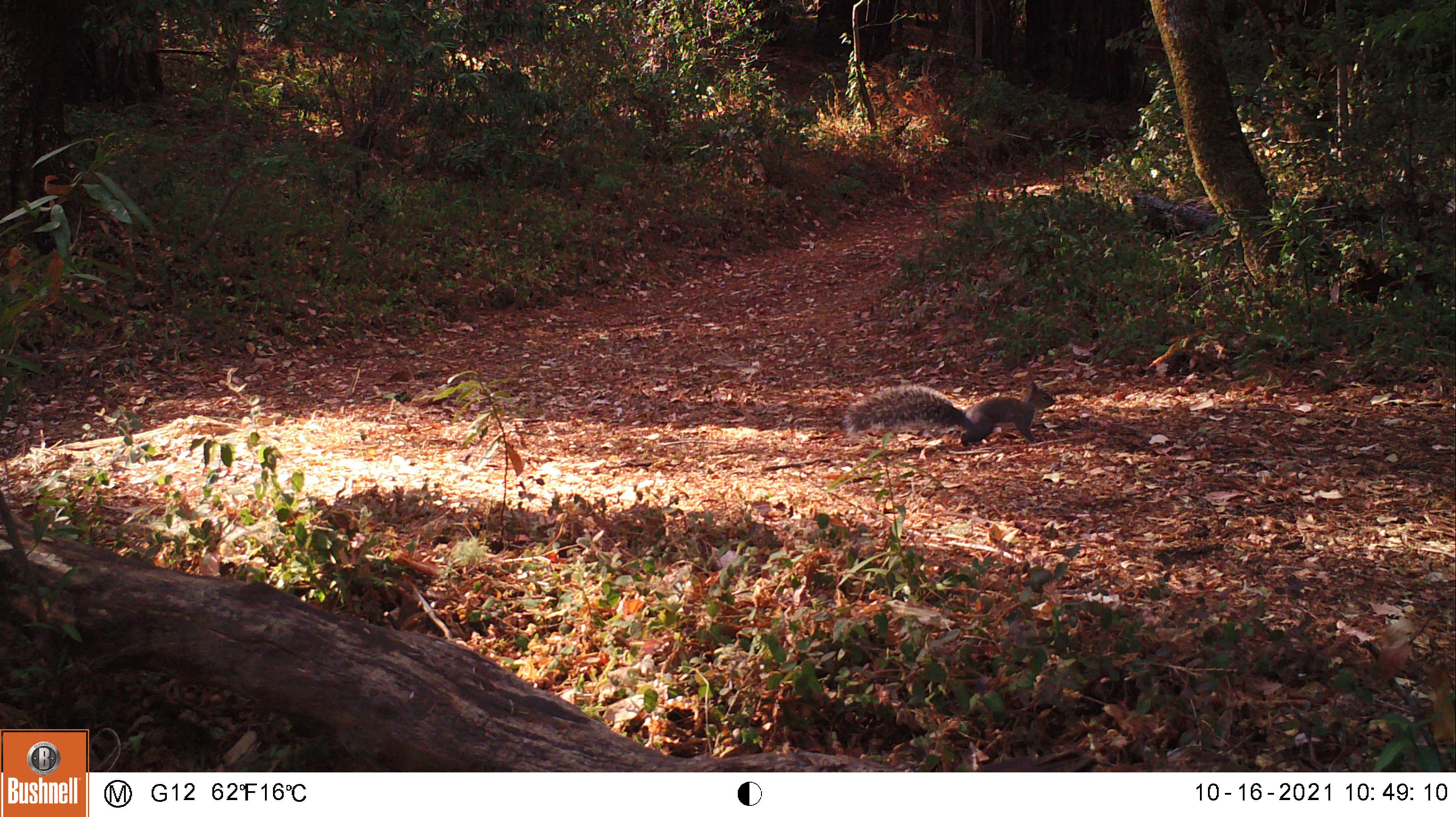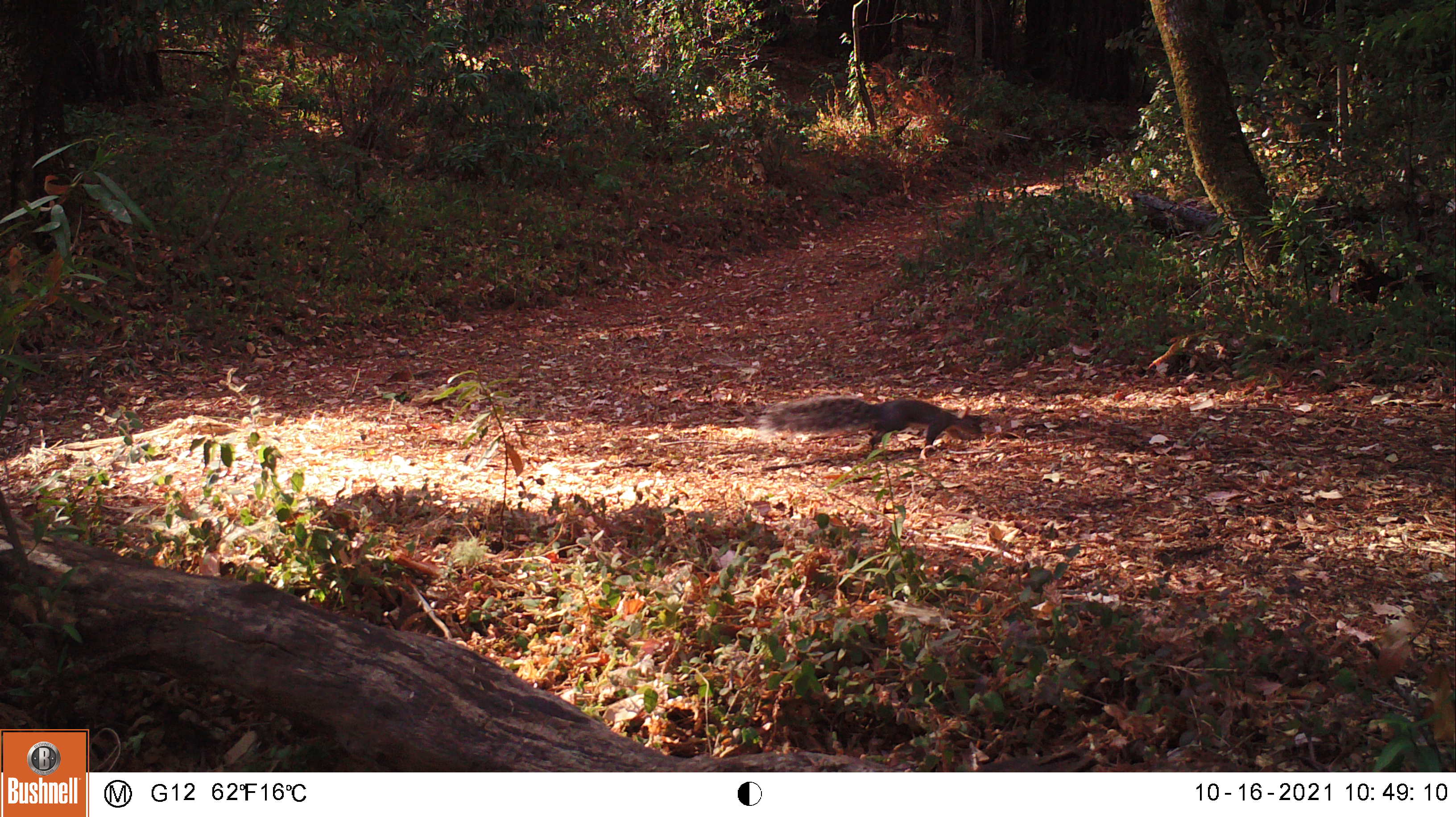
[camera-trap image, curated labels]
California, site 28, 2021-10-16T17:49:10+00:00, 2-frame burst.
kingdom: Animalia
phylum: Chordata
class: Mammalia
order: Rodentia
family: Sciuridae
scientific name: Sciuridae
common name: squirrel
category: unknown squirrel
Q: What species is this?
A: Unknown squirrel (squirrel) (Sciuridae).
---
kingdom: Animalia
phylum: Chordata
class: Mammalia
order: Rodentia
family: Sciuridae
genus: Sciurus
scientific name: Sciurus griseus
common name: western gray squirrel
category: western grey squirrel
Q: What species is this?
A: Western grey squirrel (western gray squirrel) (Sciurus griseus).